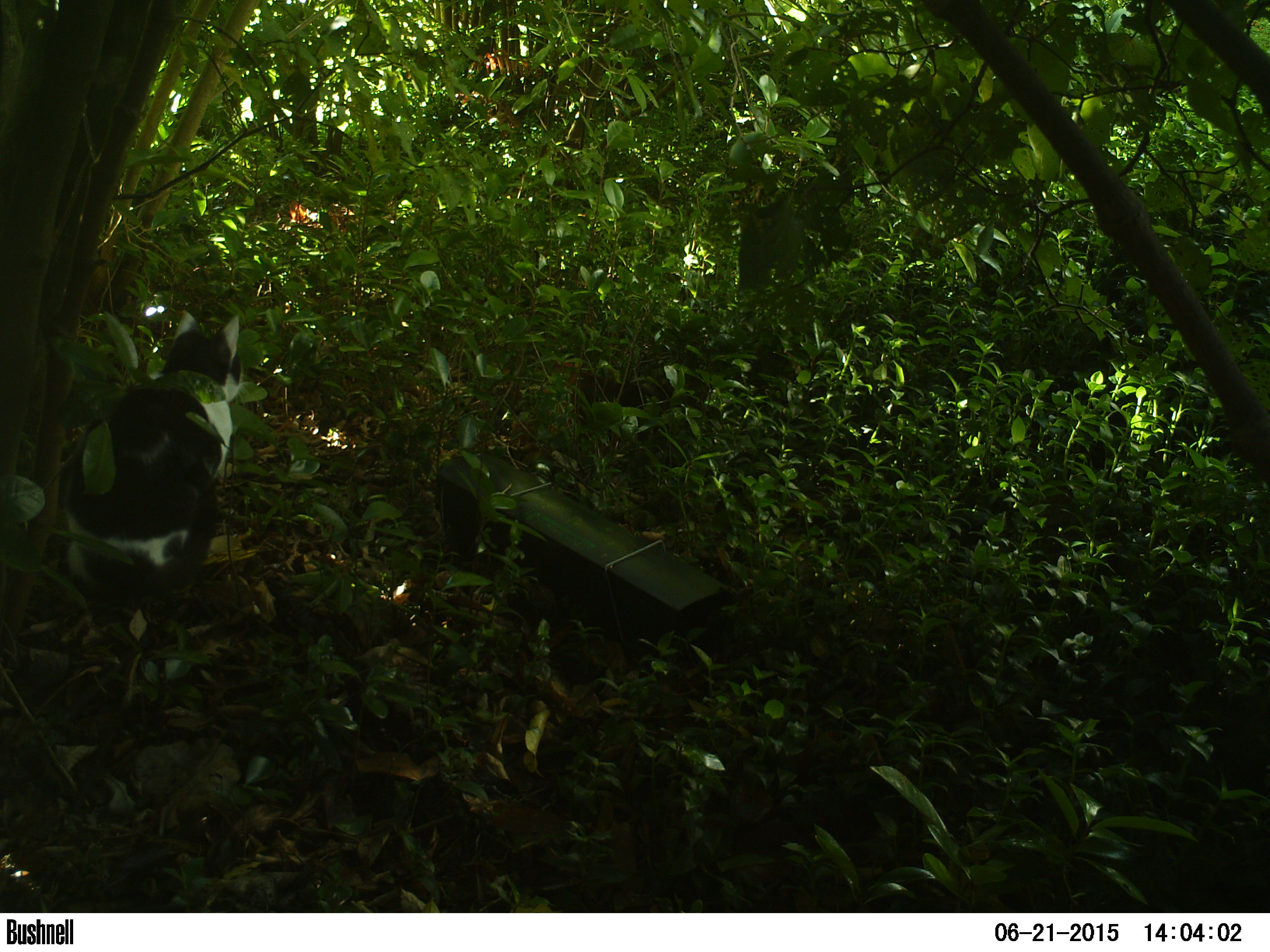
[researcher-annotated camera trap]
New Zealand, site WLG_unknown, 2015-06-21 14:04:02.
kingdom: Animalia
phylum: Chordata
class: Mammalia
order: Carnivora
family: Felidae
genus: Felis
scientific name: Felis catus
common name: domestic cat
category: cat